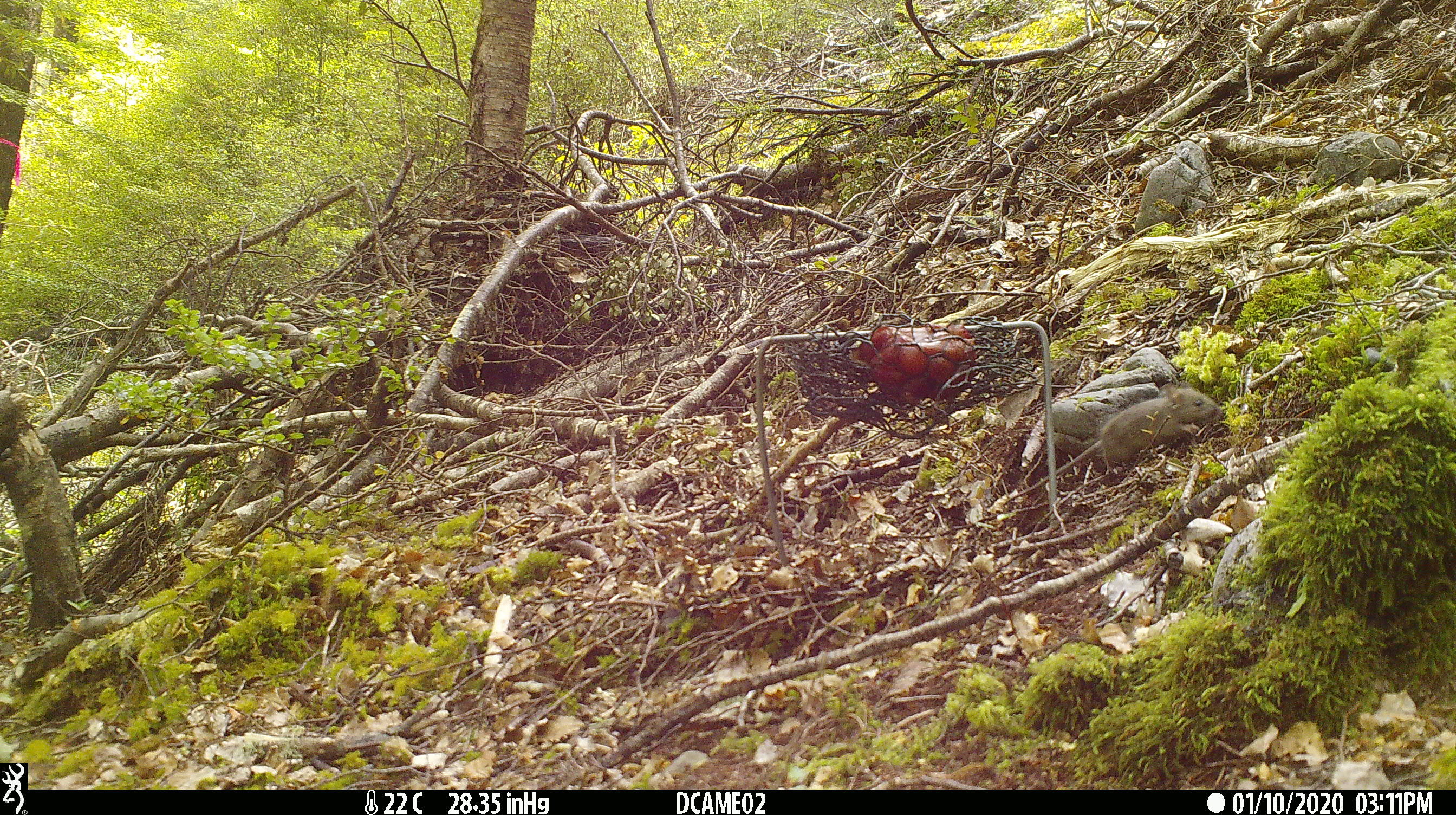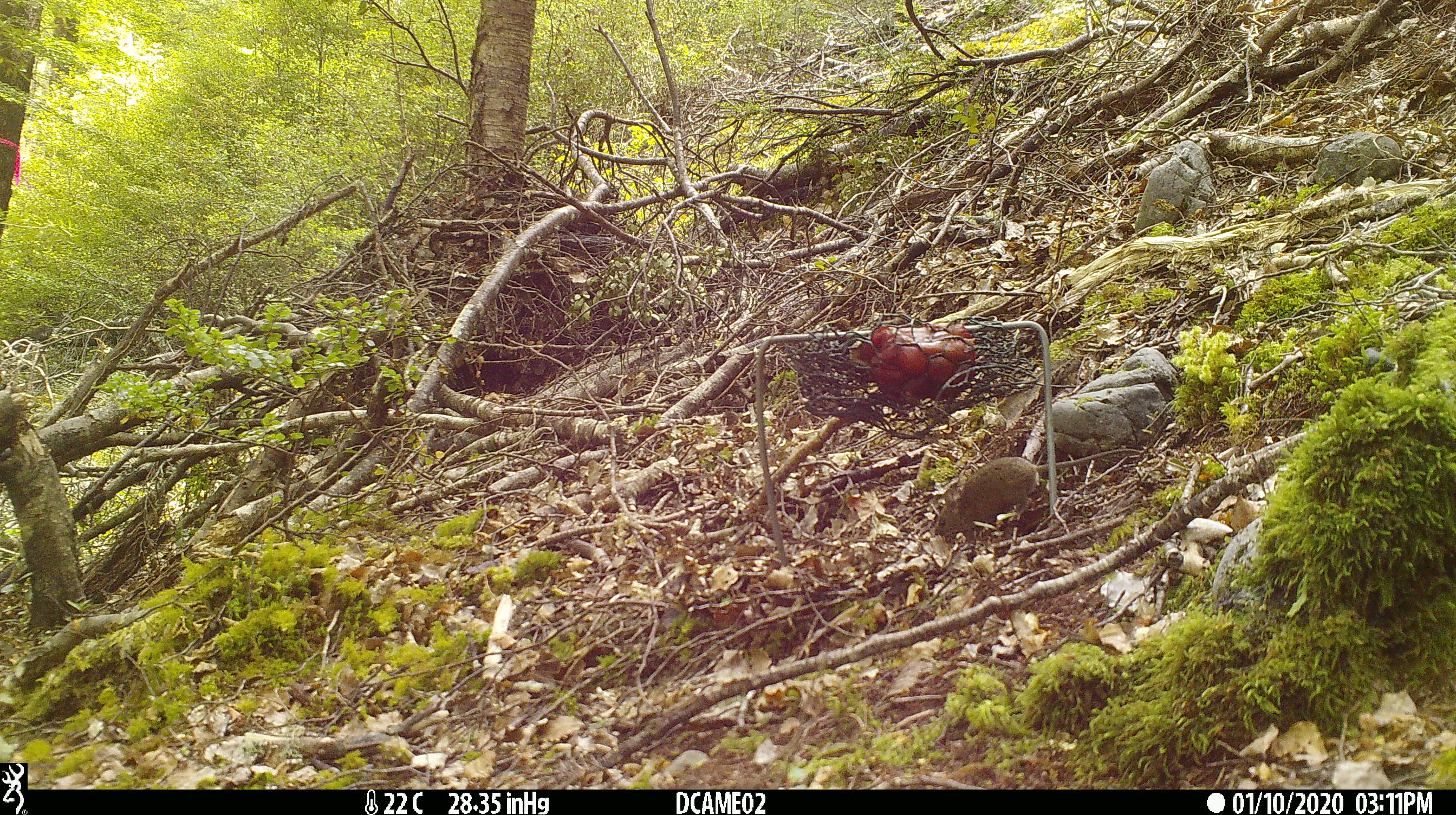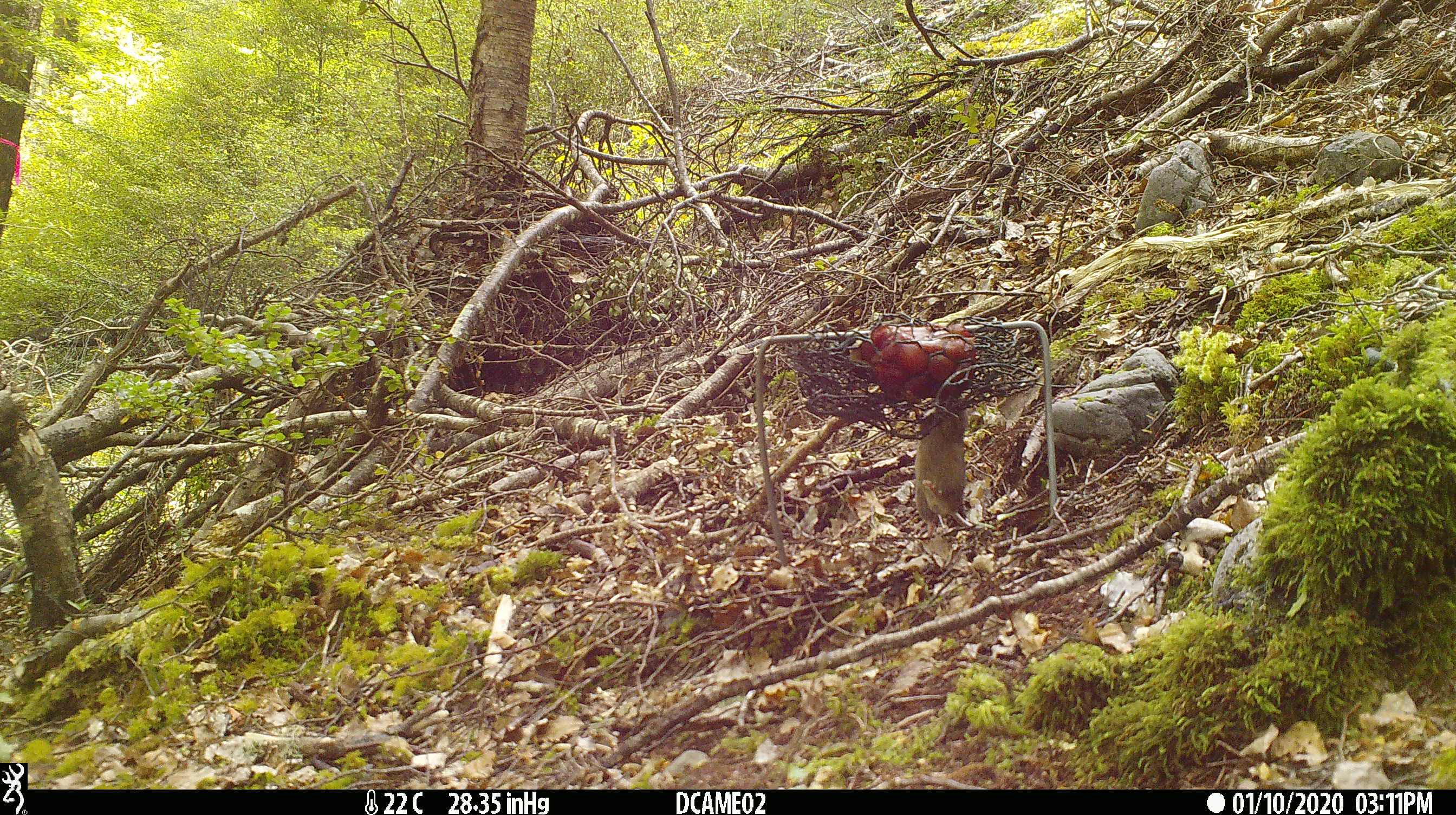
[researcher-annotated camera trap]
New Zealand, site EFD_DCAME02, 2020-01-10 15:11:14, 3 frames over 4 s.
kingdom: Animalia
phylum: Chordata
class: Mammalia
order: Rodentia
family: Muridae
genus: Mus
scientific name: Mus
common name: mouse